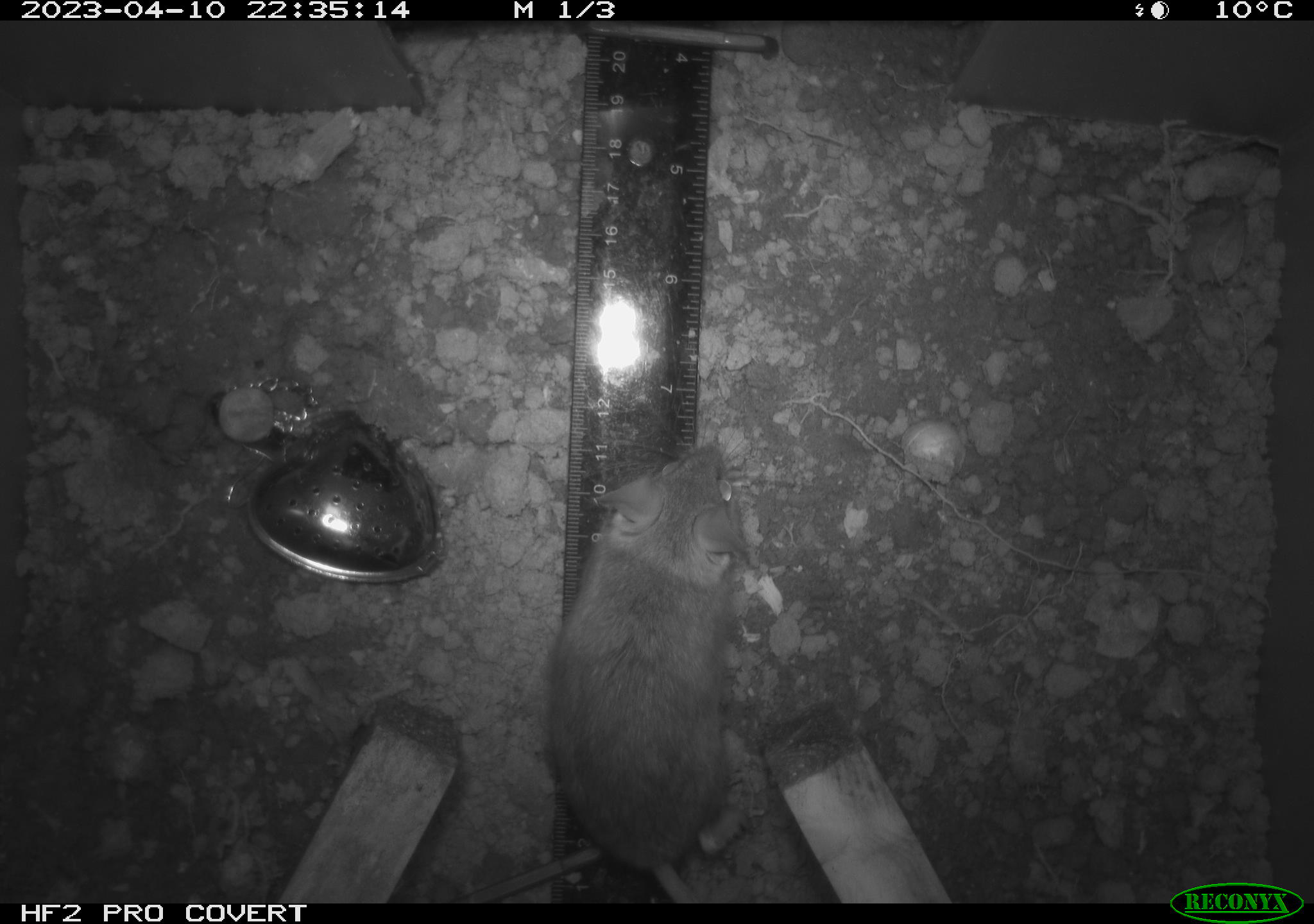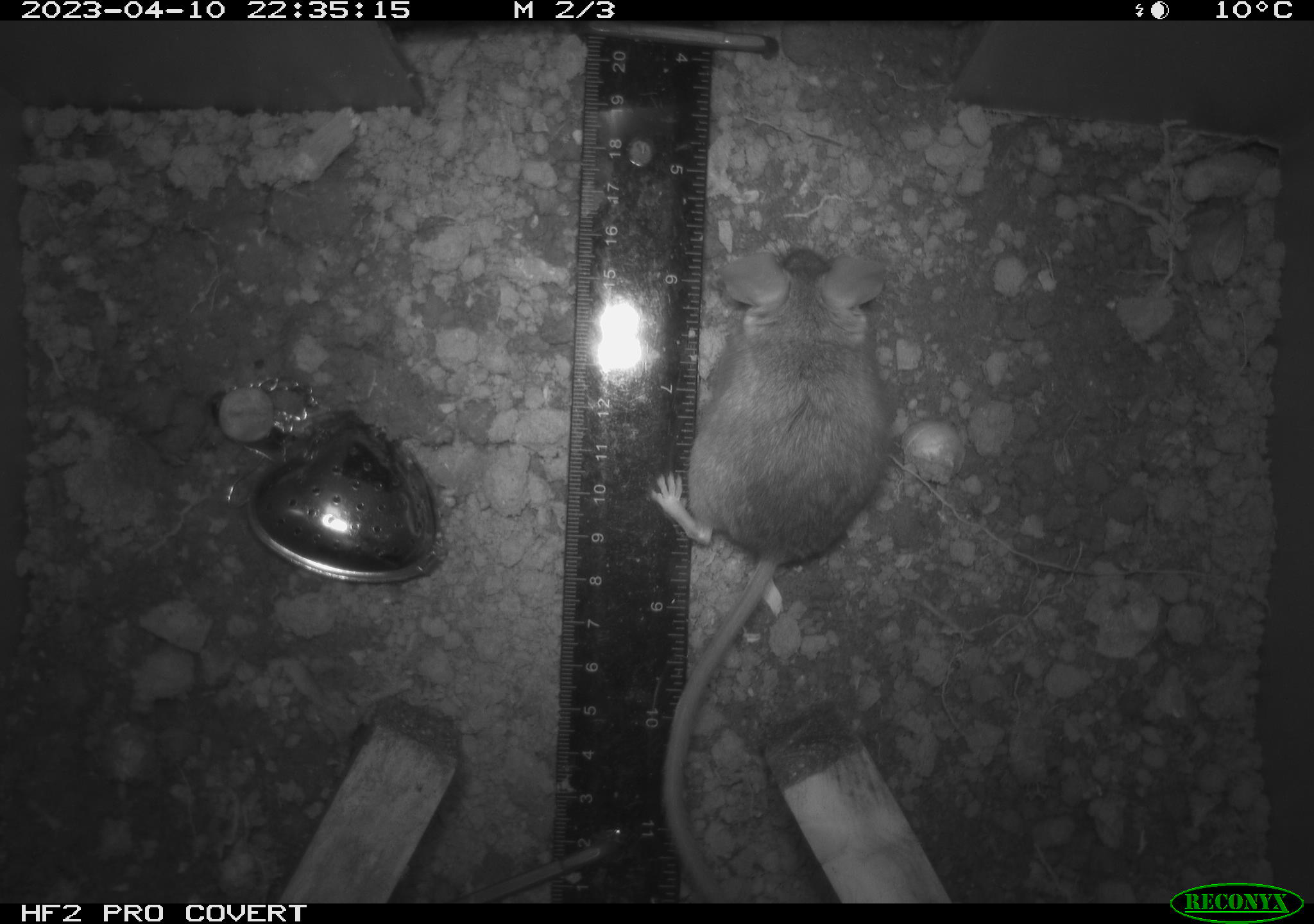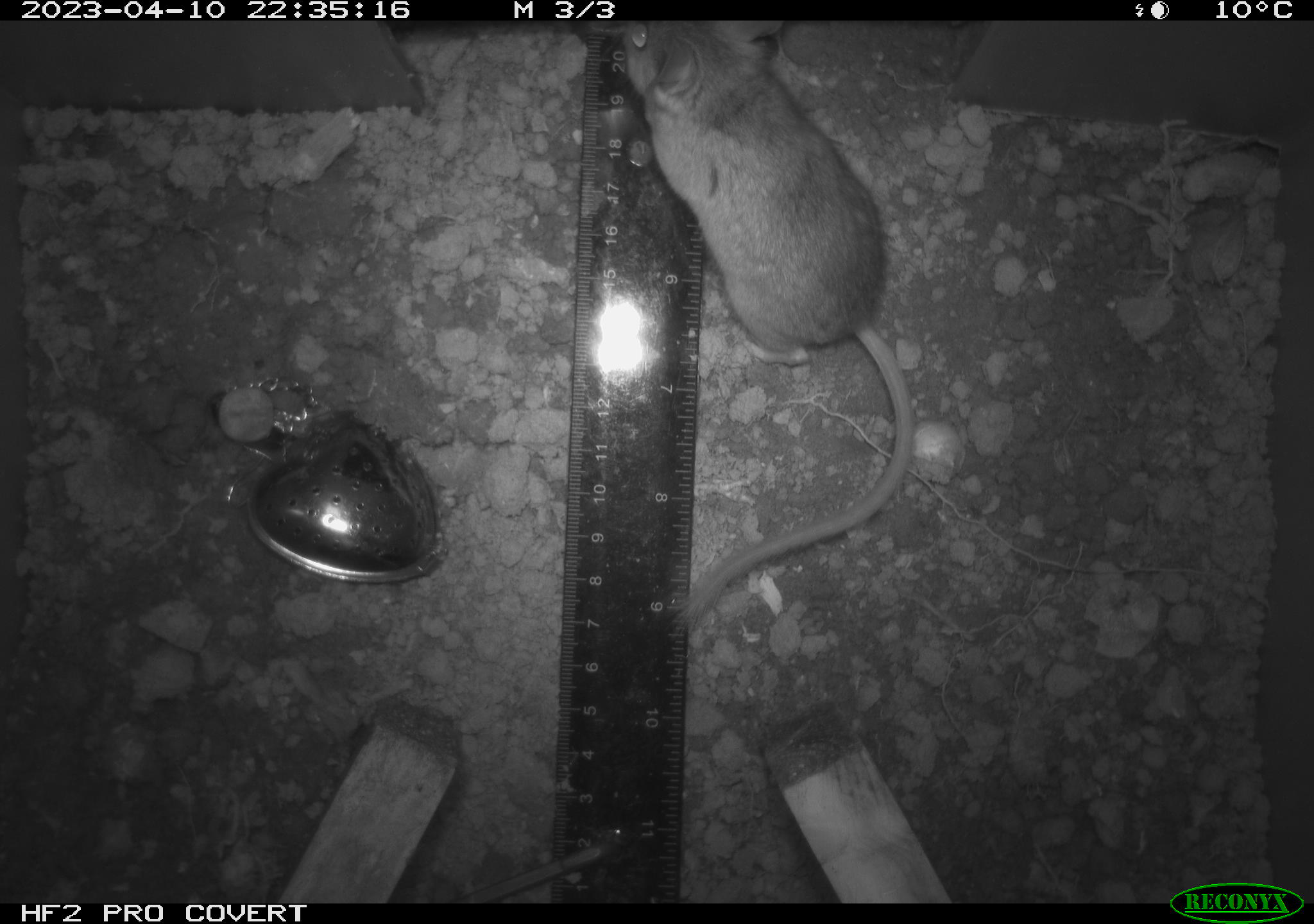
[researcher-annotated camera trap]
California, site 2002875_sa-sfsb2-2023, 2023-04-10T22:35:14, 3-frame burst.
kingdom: Animalia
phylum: Chordata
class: Mammalia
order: Rodentia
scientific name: Rodentia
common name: mouse species